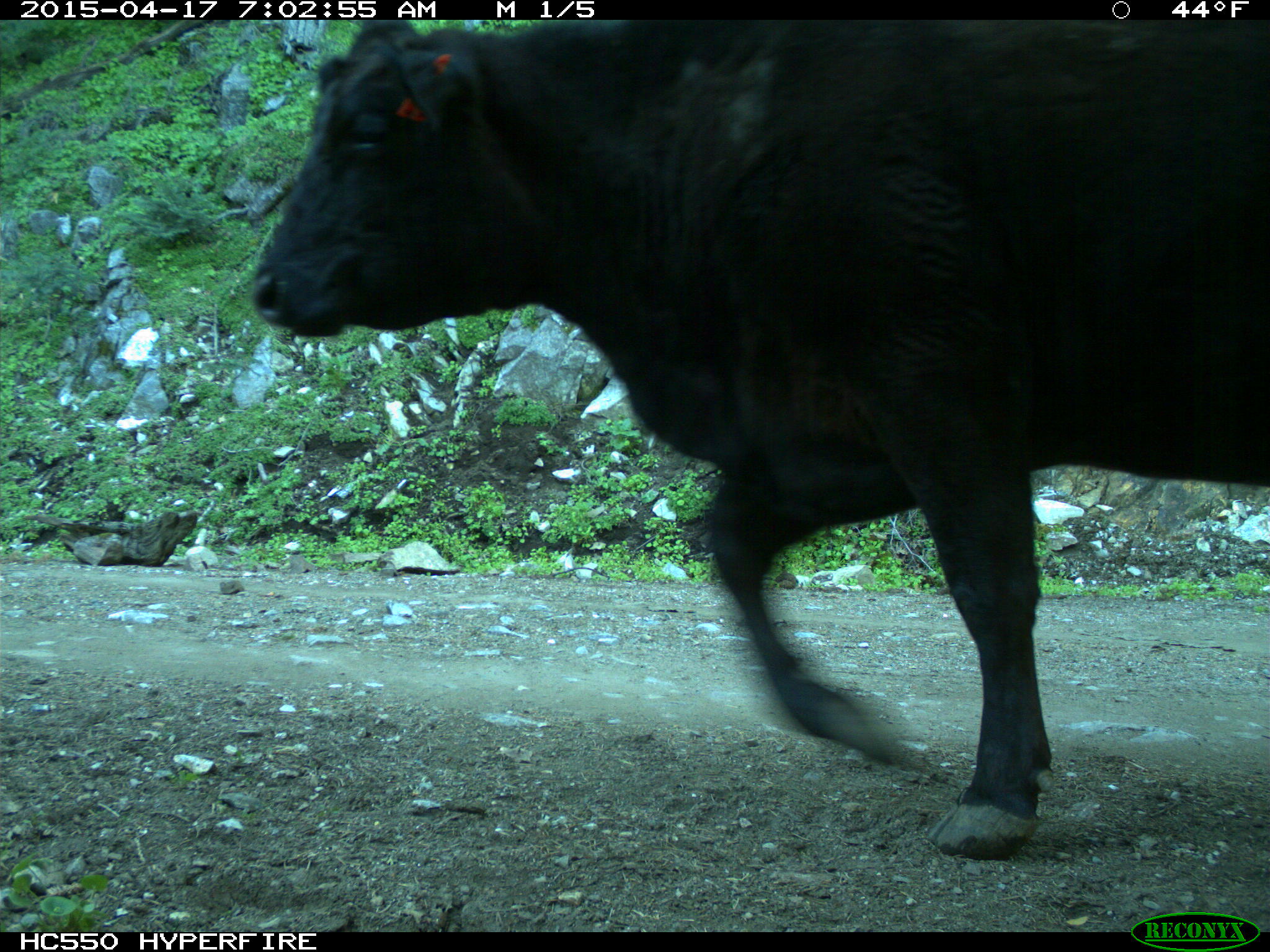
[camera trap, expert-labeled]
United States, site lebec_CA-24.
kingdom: Animalia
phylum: Chordata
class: Mammalia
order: Artiodactyla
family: Bovidae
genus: Bos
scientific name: Bos taurus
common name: domestic cow